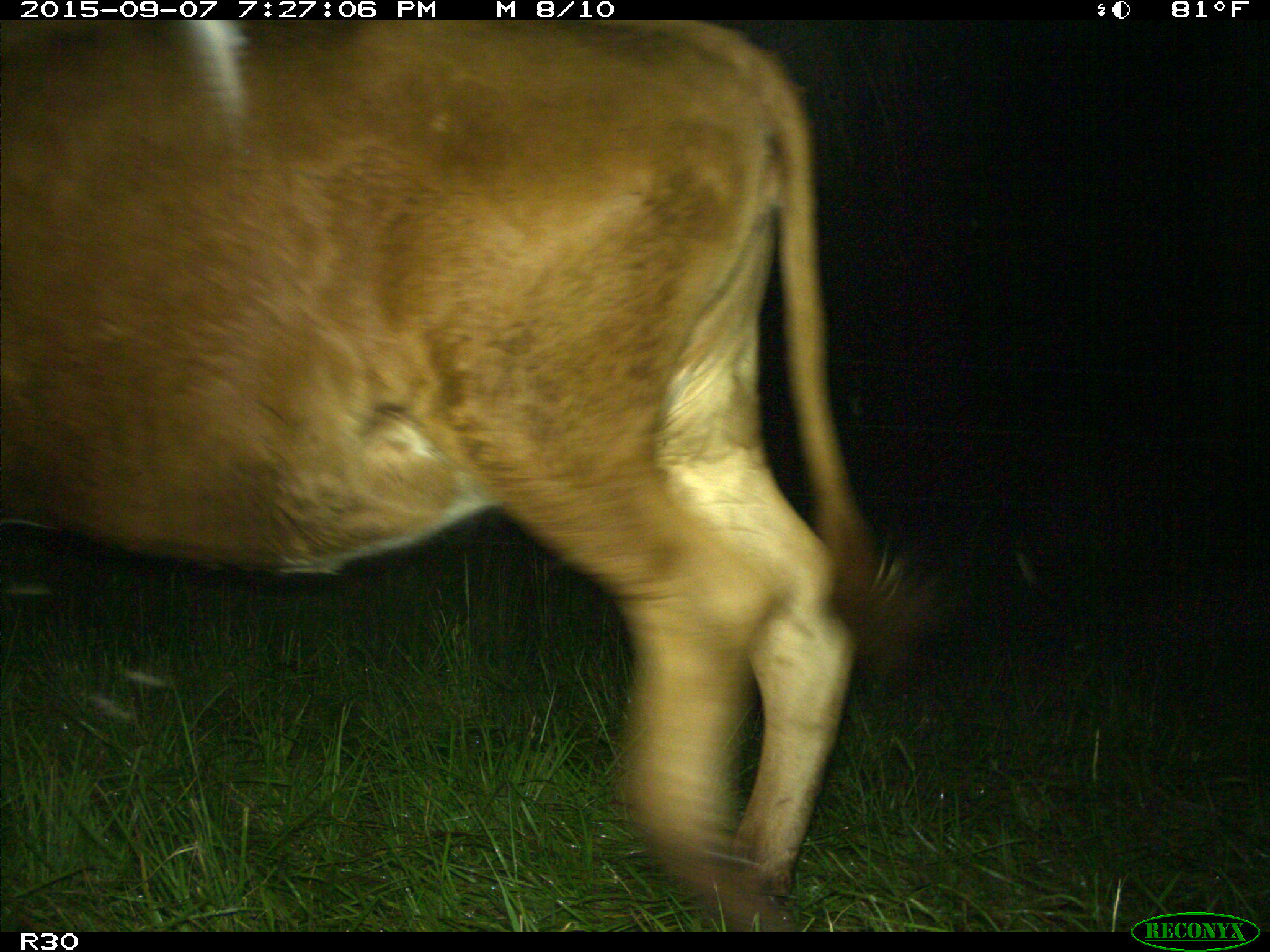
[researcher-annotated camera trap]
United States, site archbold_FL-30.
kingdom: Animalia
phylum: Chordata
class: Mammalia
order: Artiodactyla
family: Bovidae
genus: Bos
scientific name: Bos taurus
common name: domestic cow